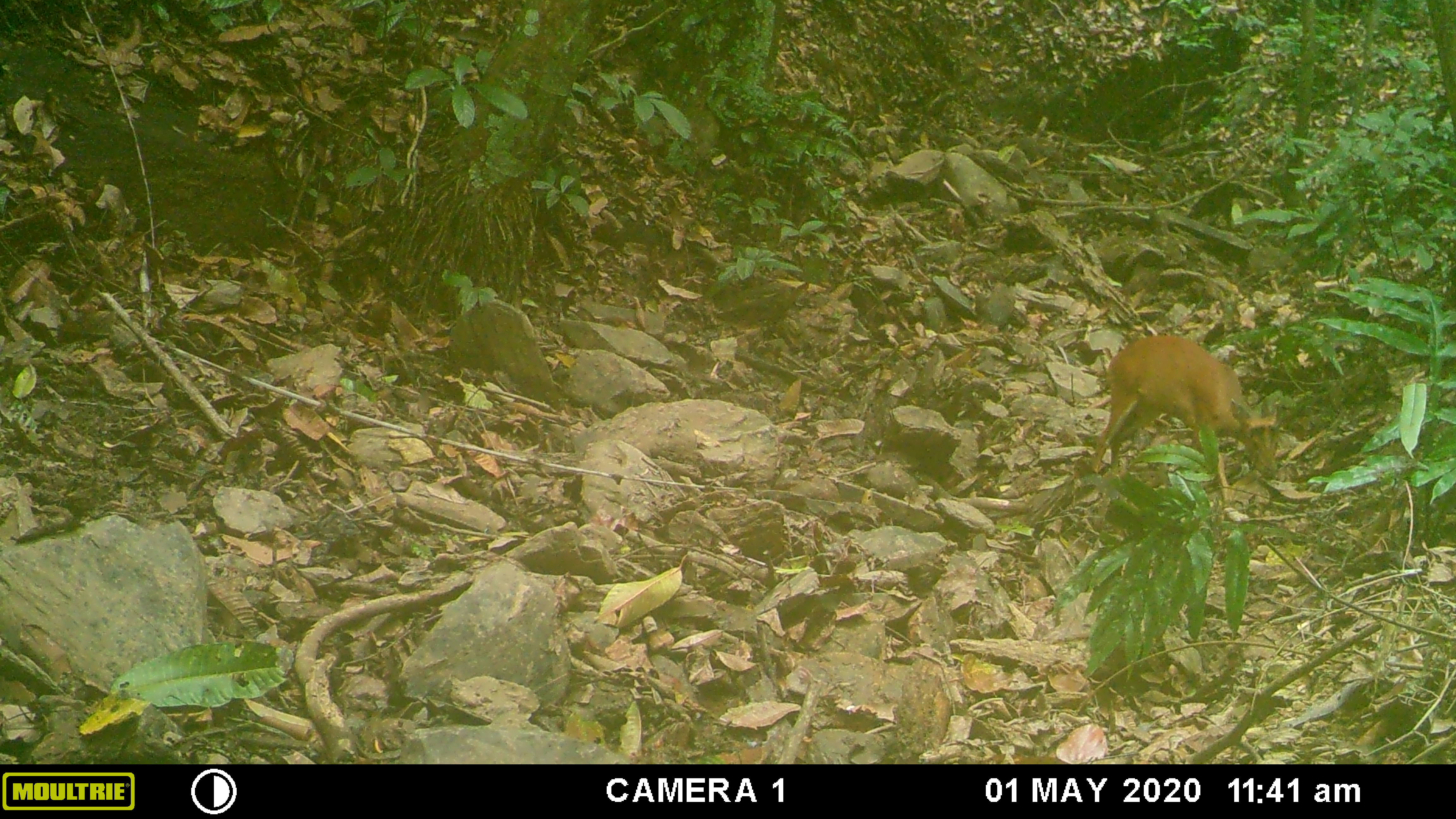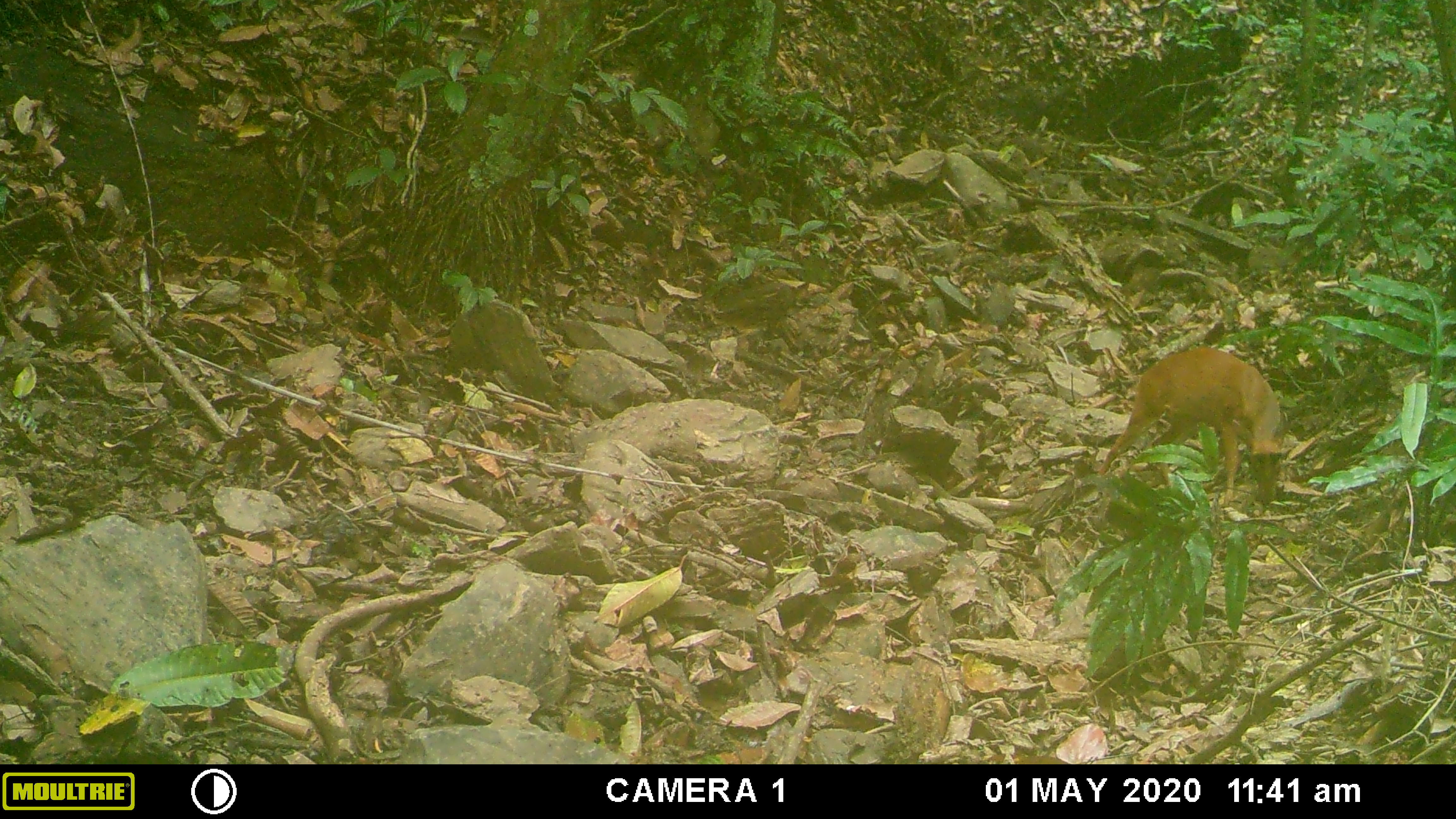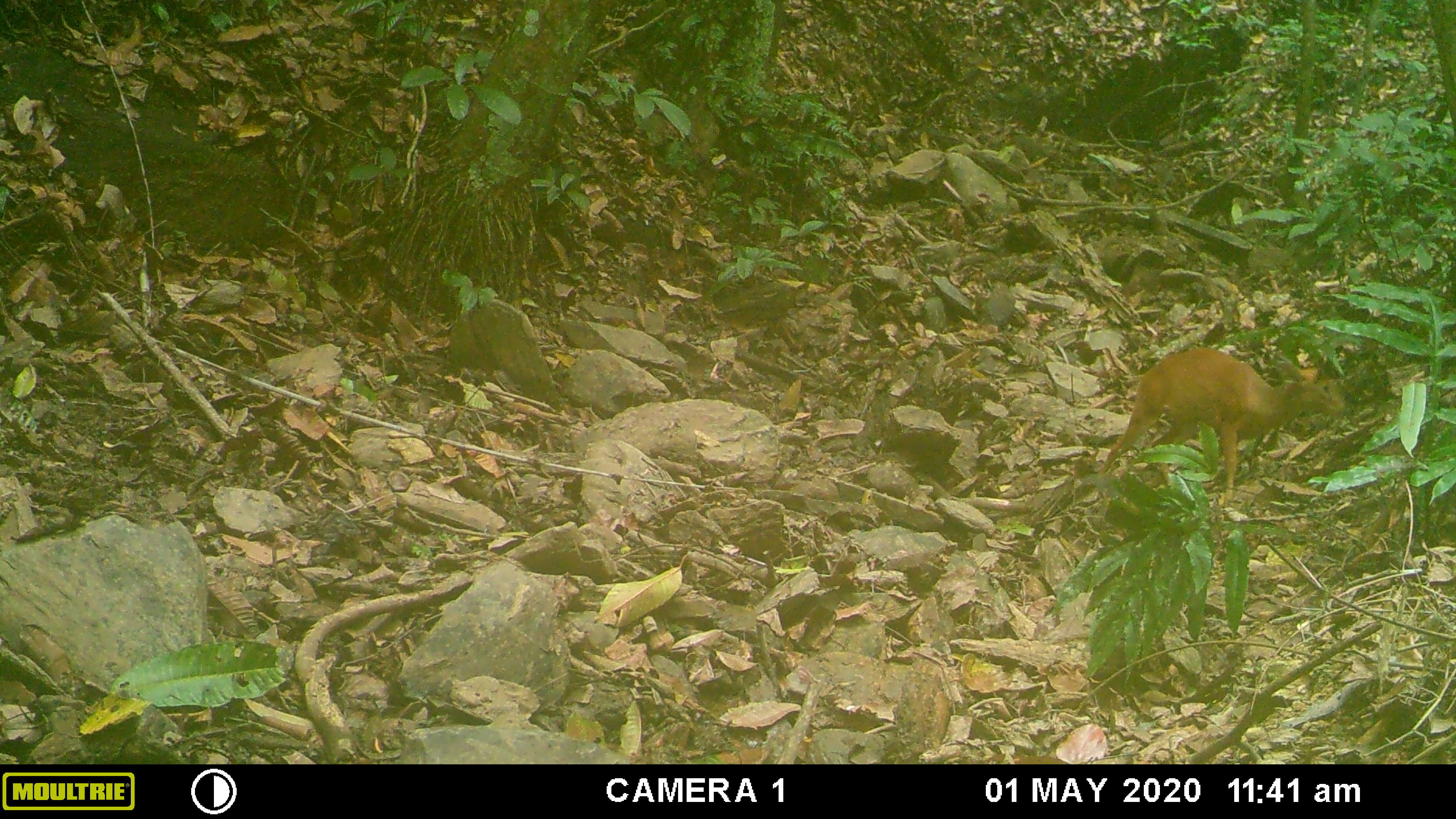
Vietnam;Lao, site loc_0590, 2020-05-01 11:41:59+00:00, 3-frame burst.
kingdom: Animalia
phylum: Chordata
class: Mammalia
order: Artiodactyla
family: Cervidae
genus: Muntiacus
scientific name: Muntiacus muntjak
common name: red muntjac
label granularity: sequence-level